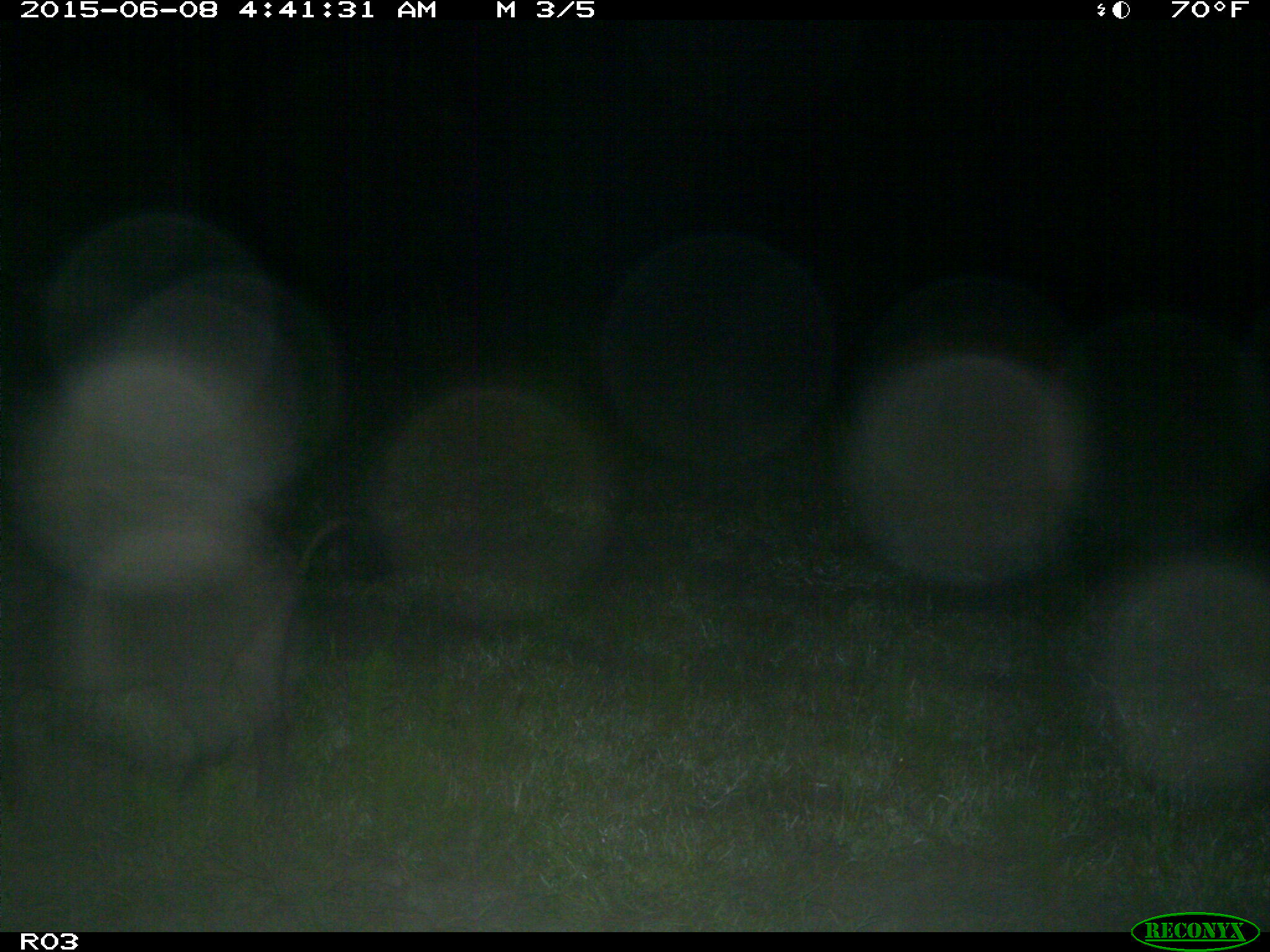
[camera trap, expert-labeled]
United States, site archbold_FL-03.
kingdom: Animalia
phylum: Chordata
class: Mammalia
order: Artiodactyla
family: Suidae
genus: Sus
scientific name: Sus scrofa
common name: wild boar